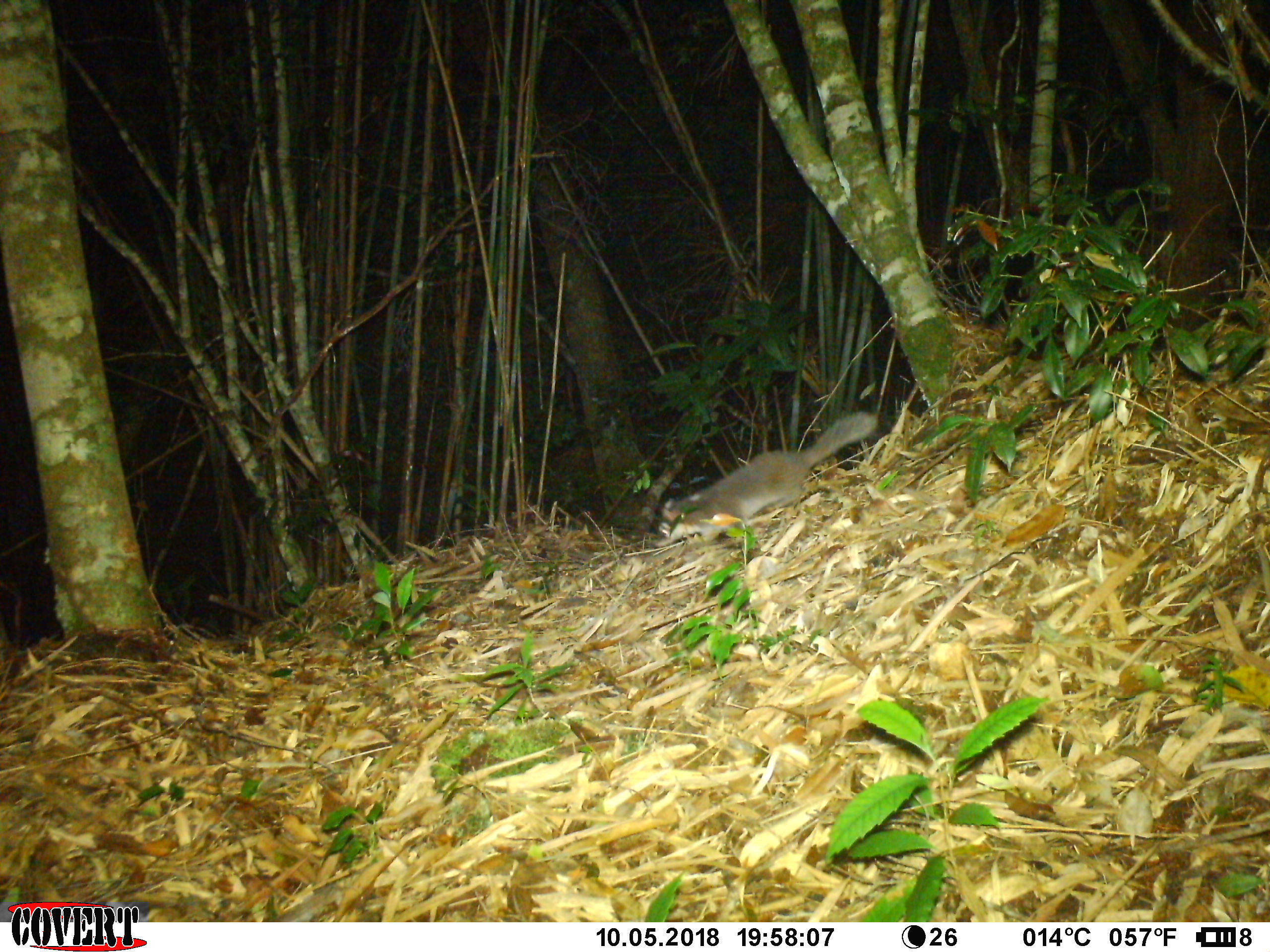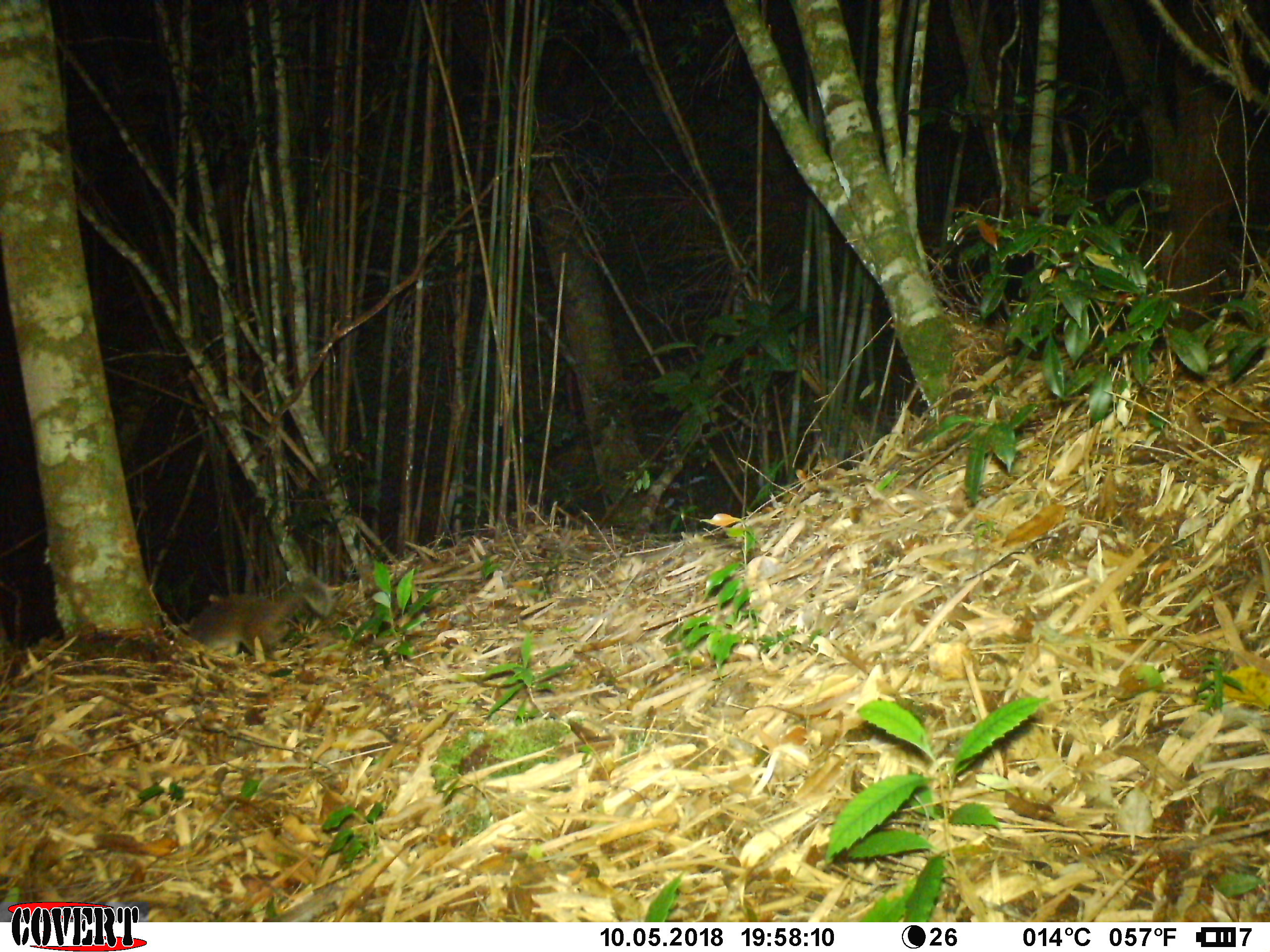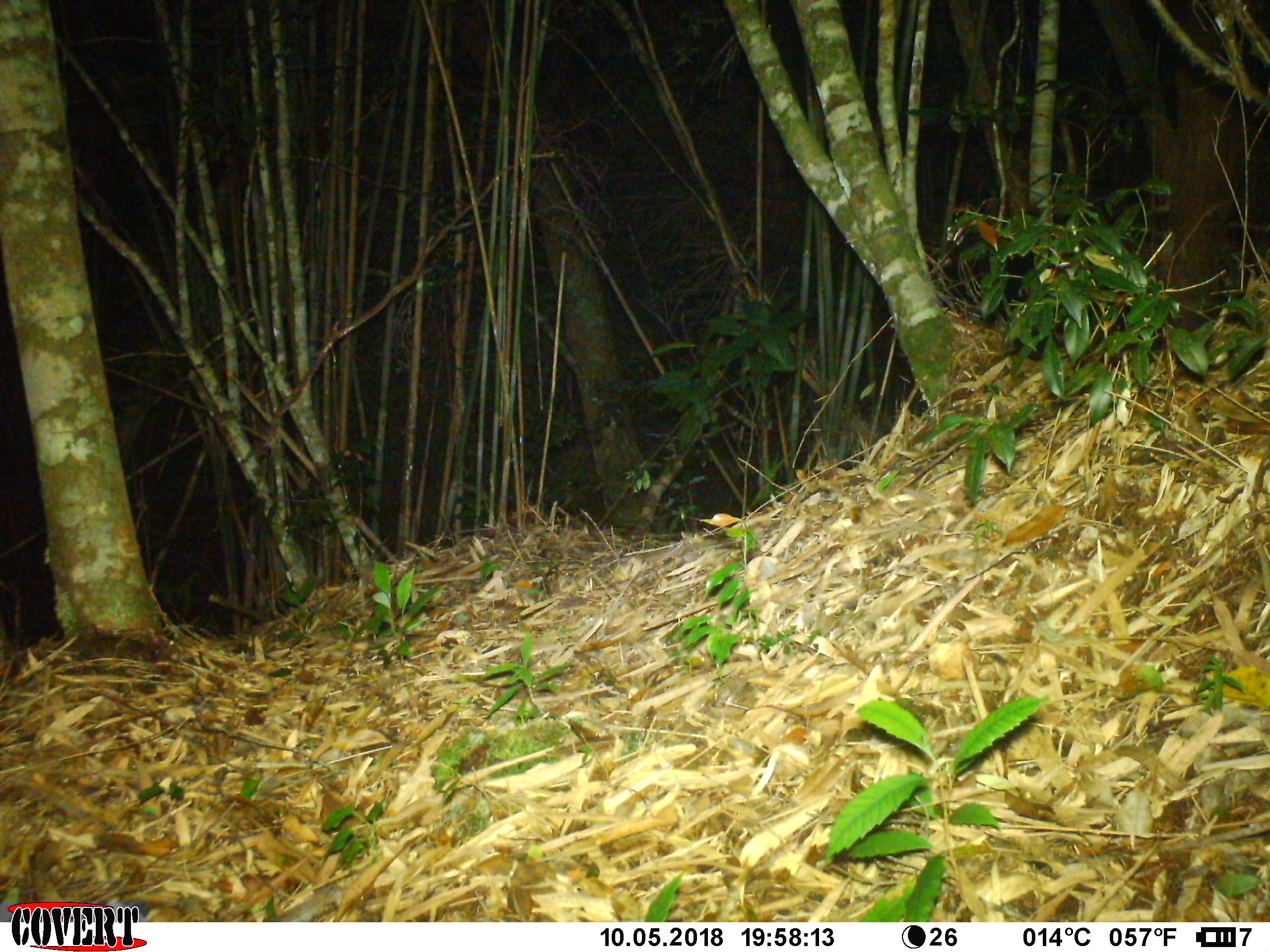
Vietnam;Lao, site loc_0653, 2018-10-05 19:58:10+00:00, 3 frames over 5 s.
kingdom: Animalia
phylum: Chordata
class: Mammalia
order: Carnivora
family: Mustelidae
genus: Melogale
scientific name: Melogale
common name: ferret badger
Ferret badger (Melogale). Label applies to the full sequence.